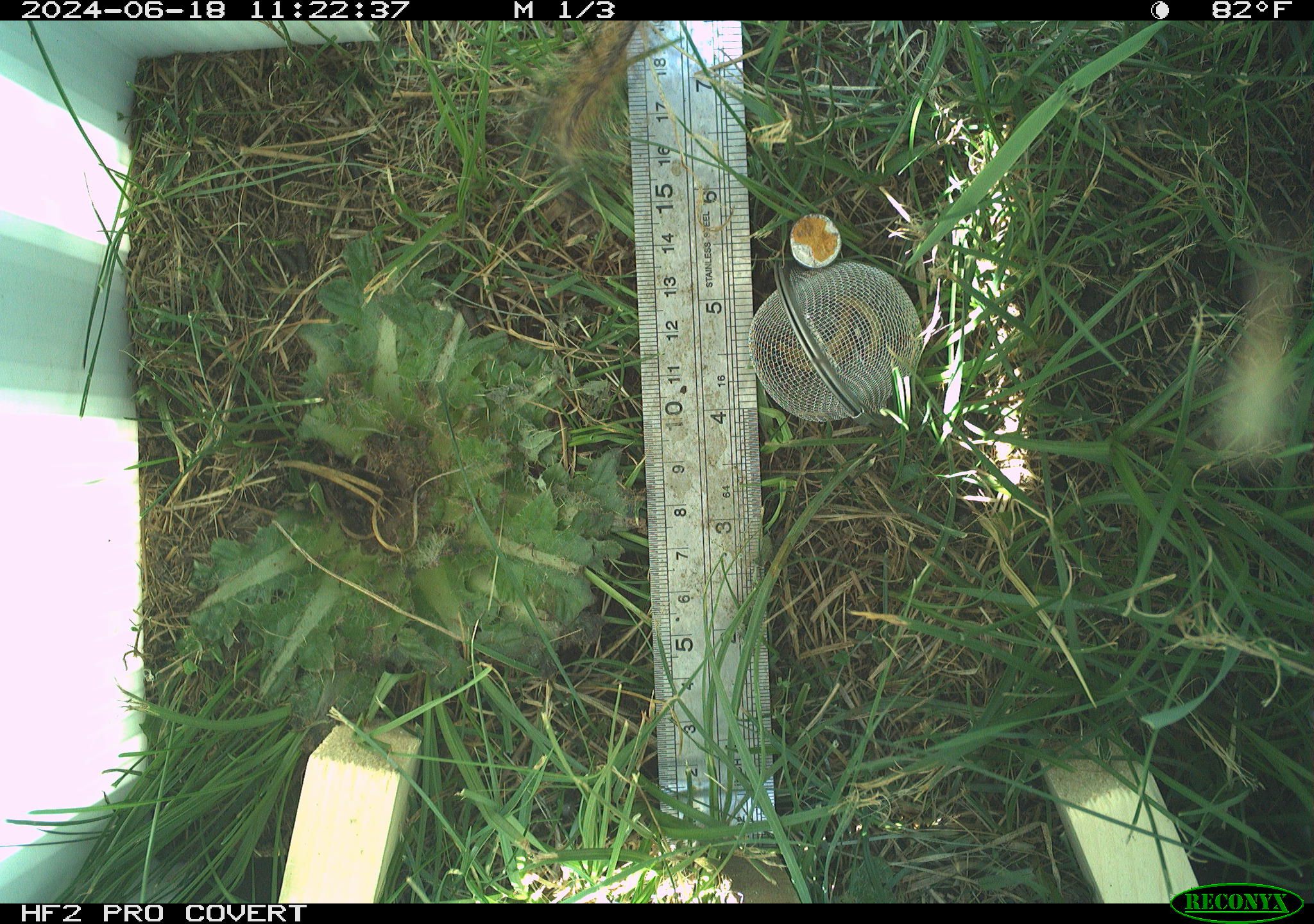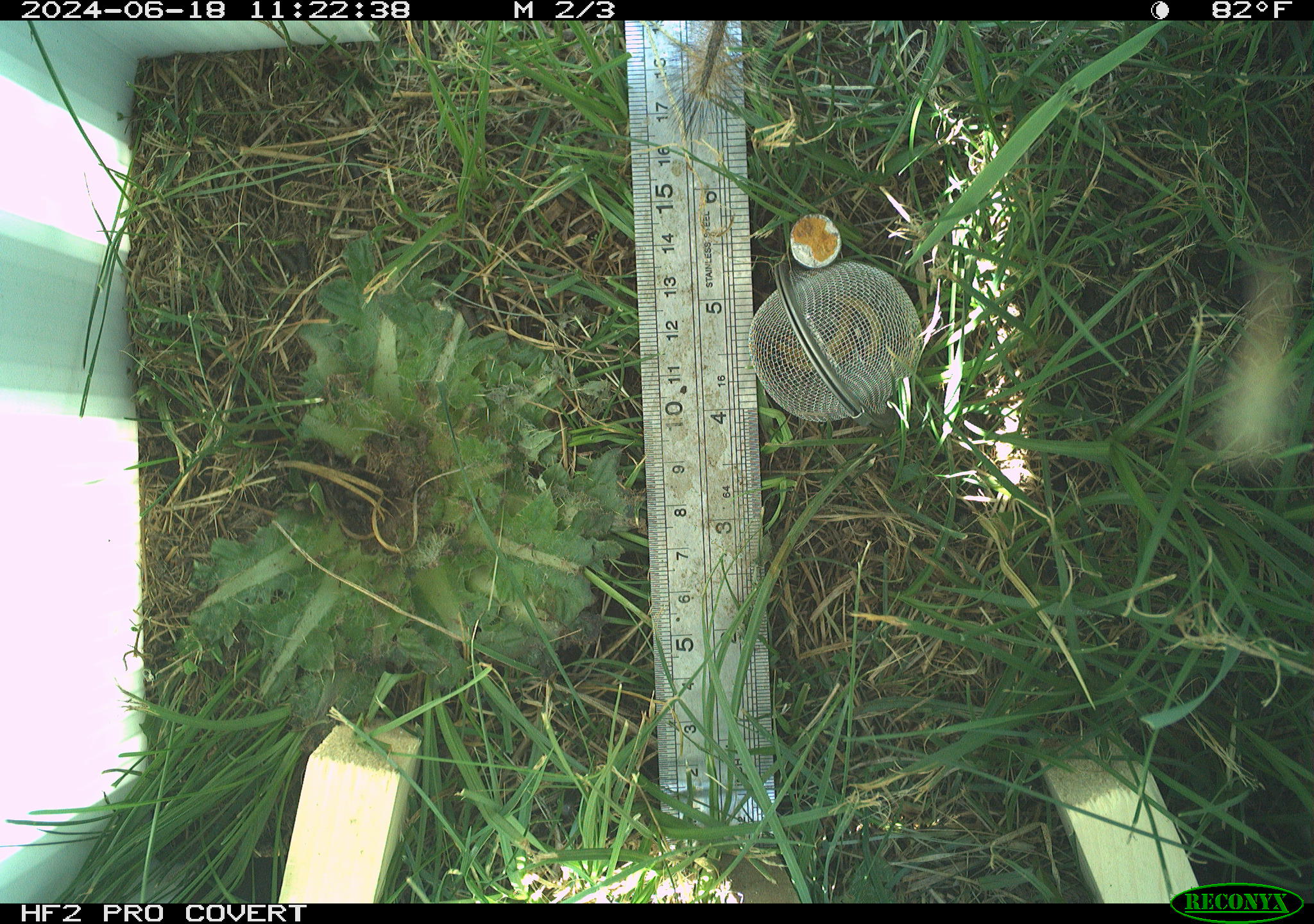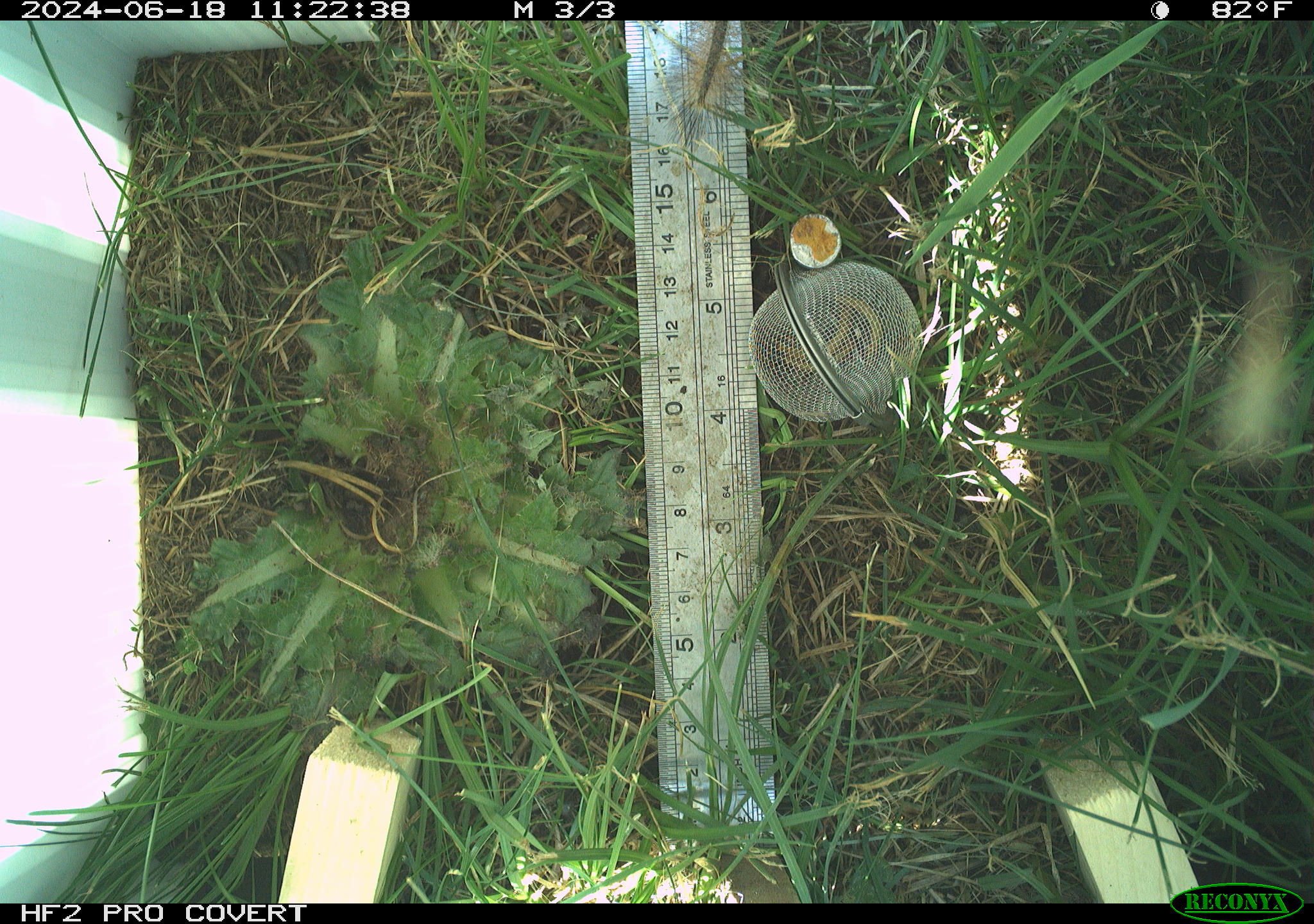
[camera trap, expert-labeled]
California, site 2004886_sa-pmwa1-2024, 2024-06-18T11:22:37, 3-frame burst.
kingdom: Animalia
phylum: Chordata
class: Mammalia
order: Rodentia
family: Cricetidae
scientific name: Arvicolinae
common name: voles, lemmings, and muskrats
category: arvicolinae subfamily